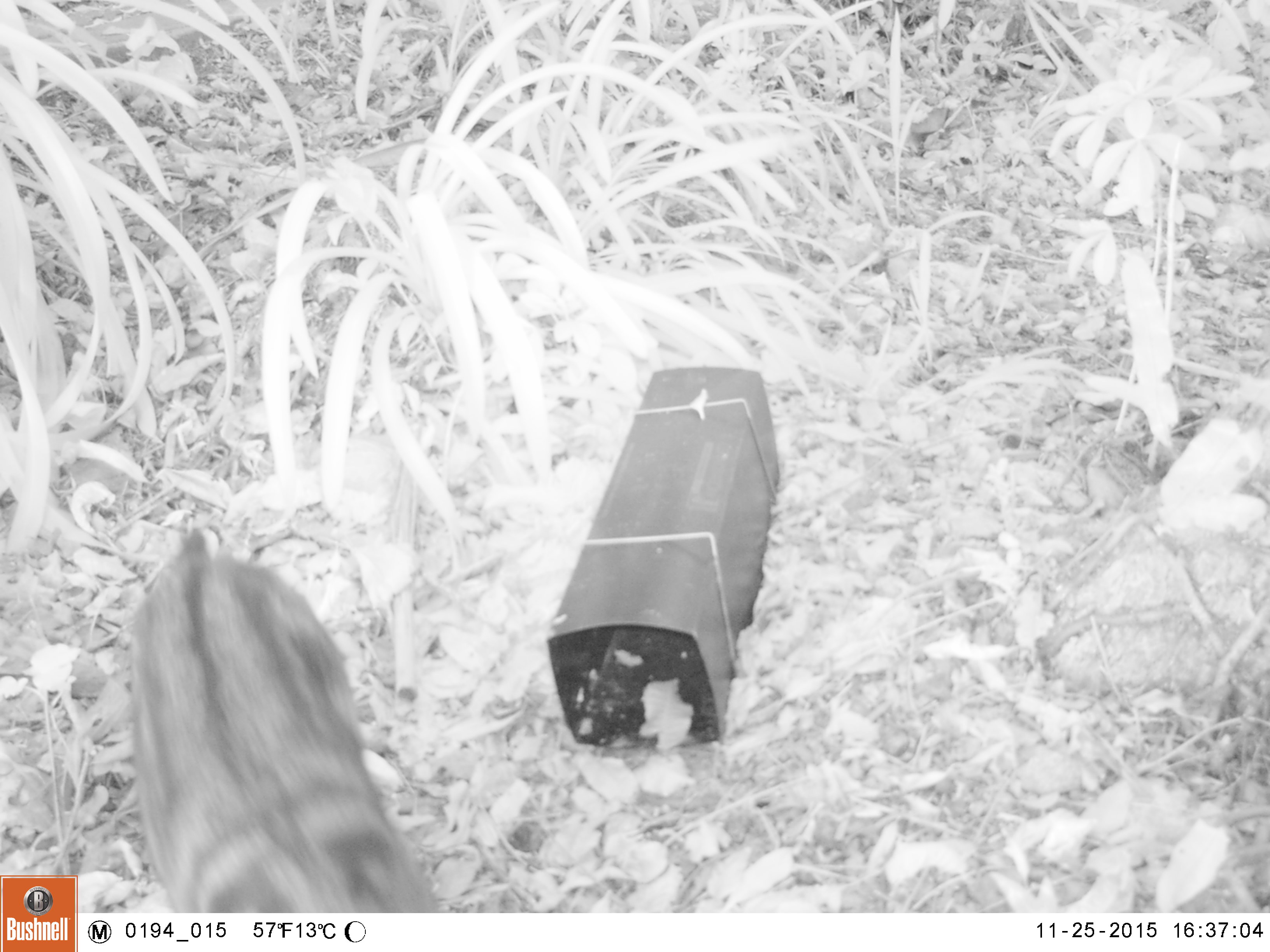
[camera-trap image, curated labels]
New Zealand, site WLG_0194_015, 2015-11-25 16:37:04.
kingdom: Animalia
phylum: Chordata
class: Mammalia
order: Carnivora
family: Felidae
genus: Felis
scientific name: Felis catus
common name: domestic cat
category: cat